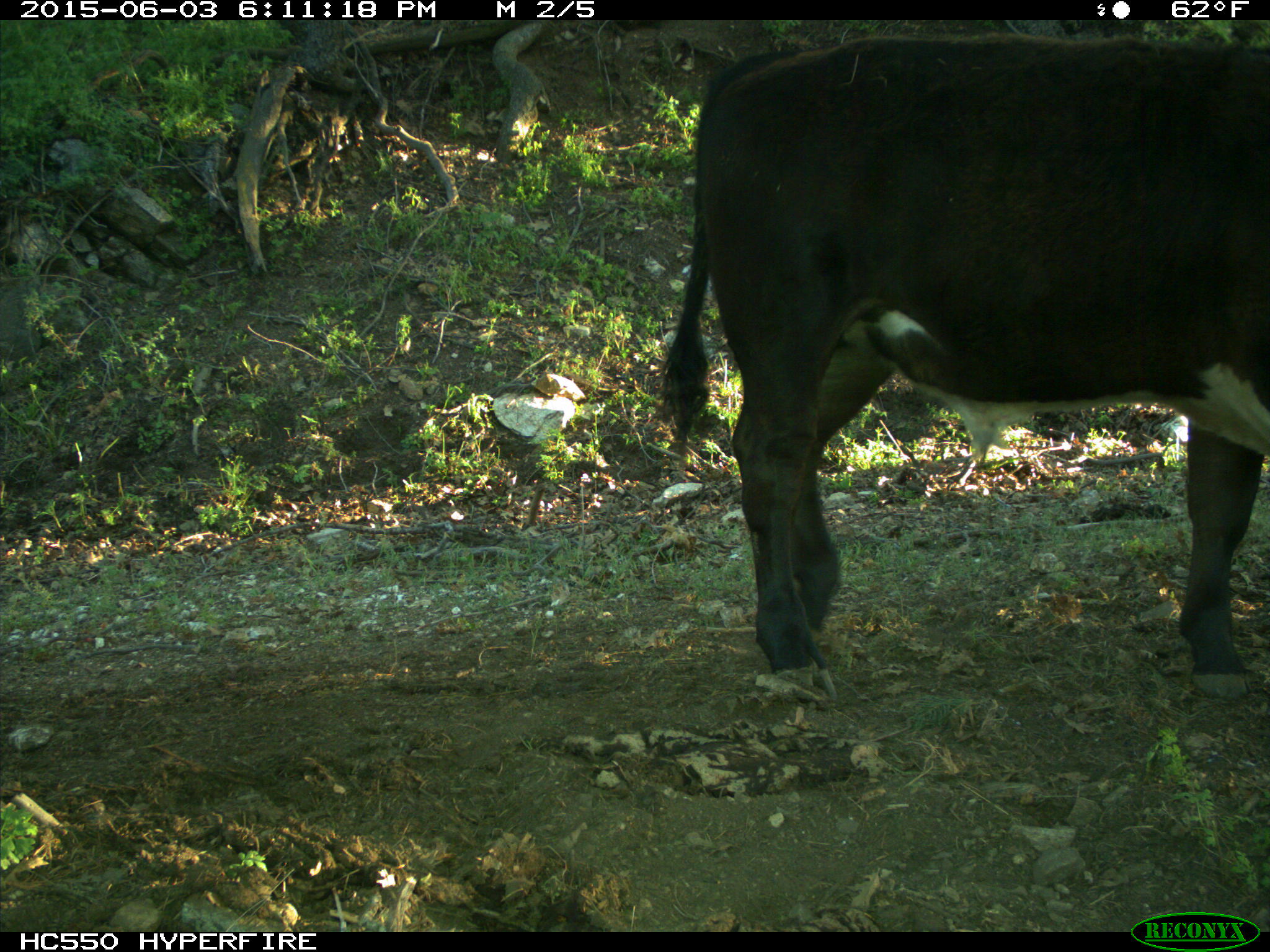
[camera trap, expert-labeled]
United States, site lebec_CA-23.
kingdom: Animalia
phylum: Chordata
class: Mammalia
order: Artiodactyla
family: Bovidae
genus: Bos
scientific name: Bos taurus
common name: domestic cow